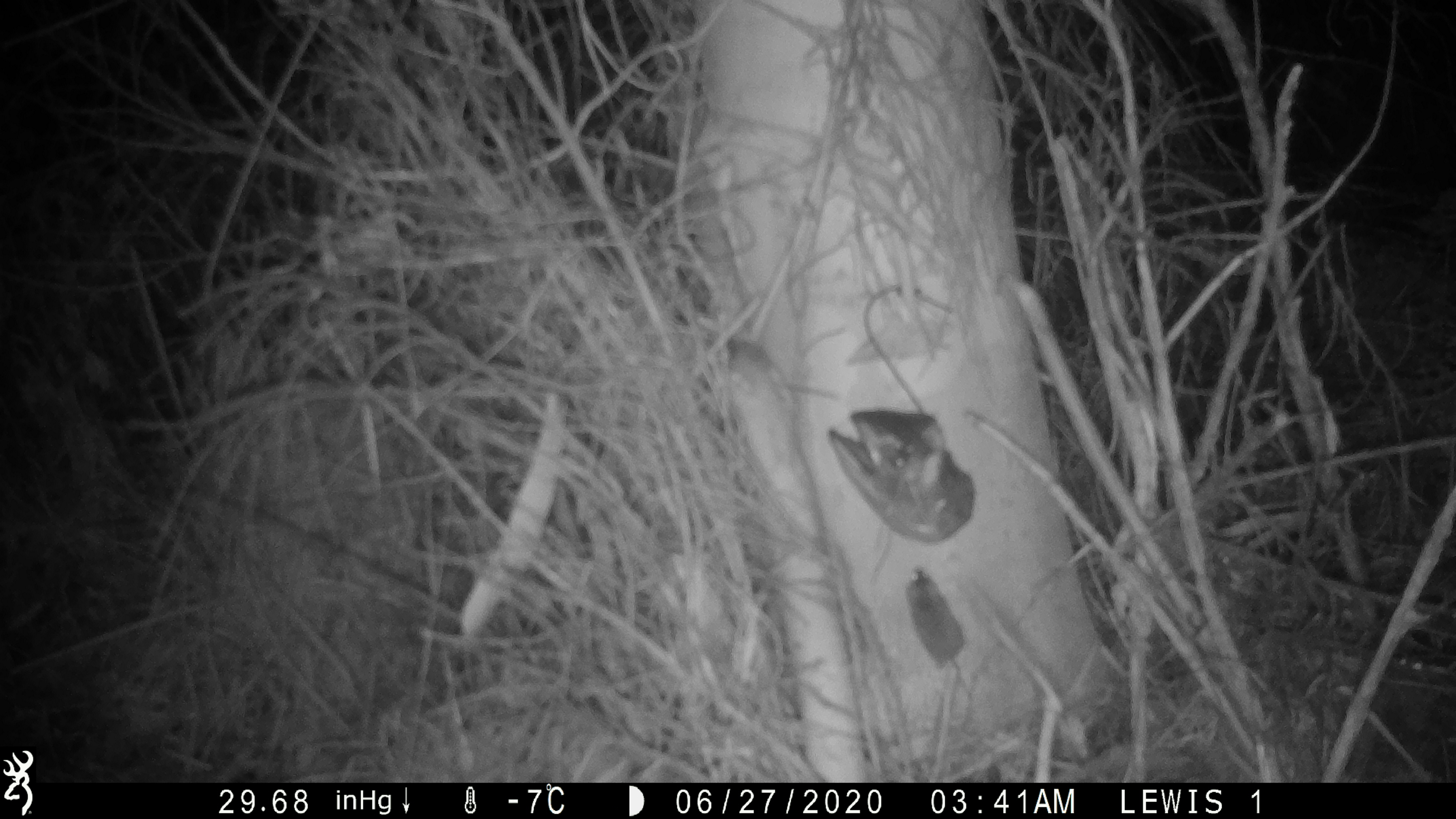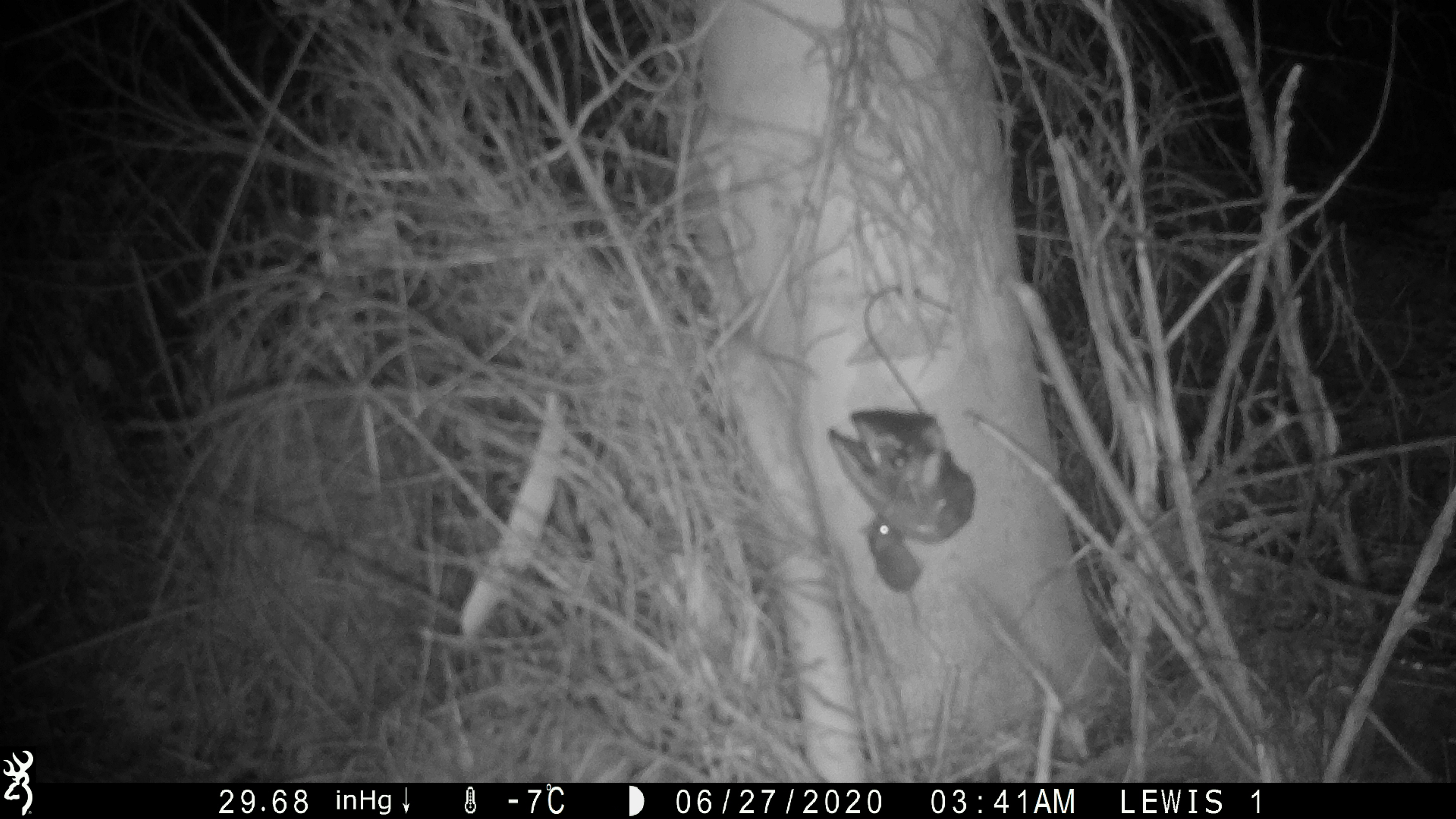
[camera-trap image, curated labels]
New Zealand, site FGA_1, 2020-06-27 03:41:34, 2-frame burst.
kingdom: Animalia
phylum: Chordata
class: Mammalia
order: Rodentia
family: Muridae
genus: Mus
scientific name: Mus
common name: mouse